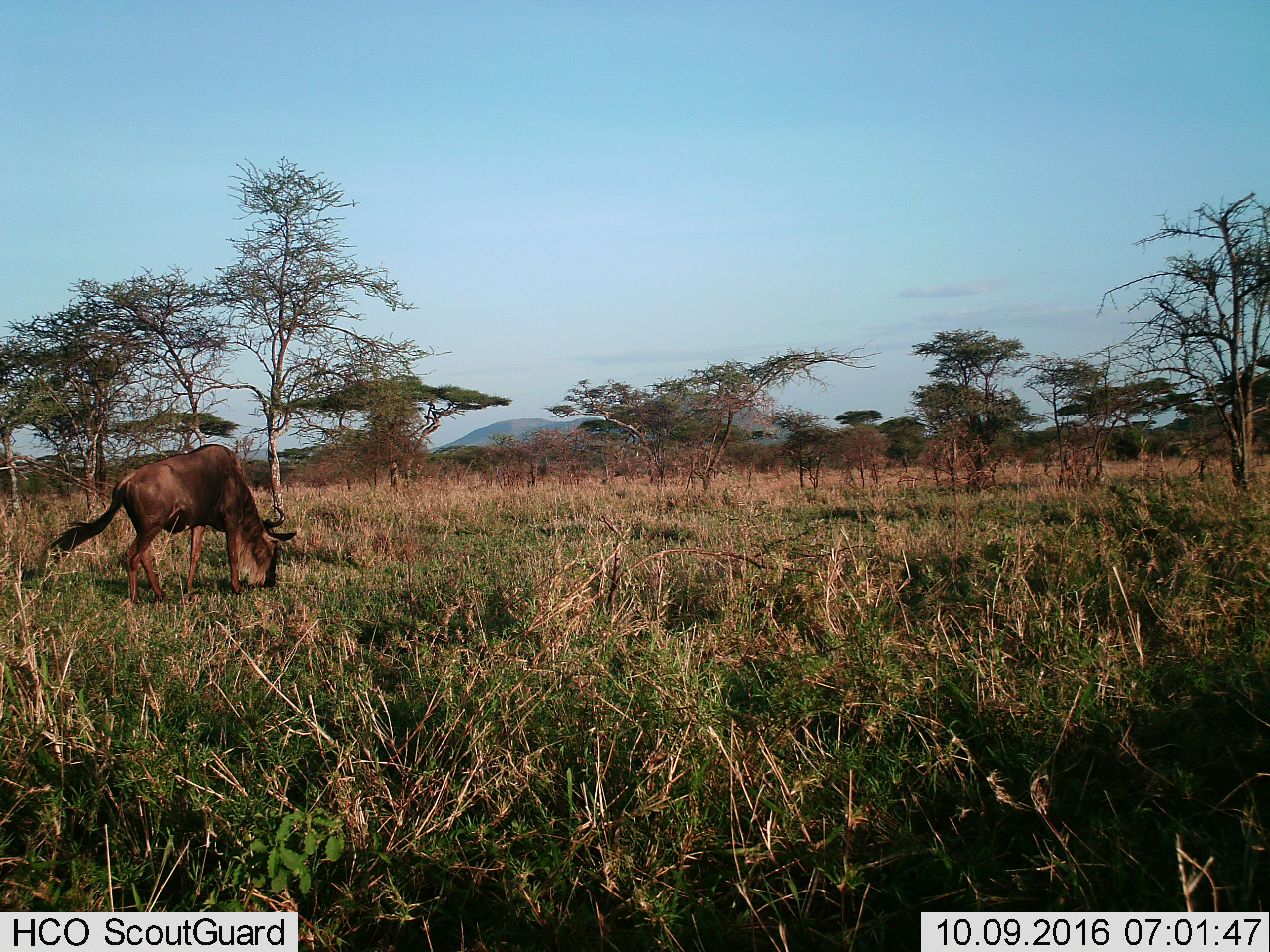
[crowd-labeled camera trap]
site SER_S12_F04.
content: unidentified animal